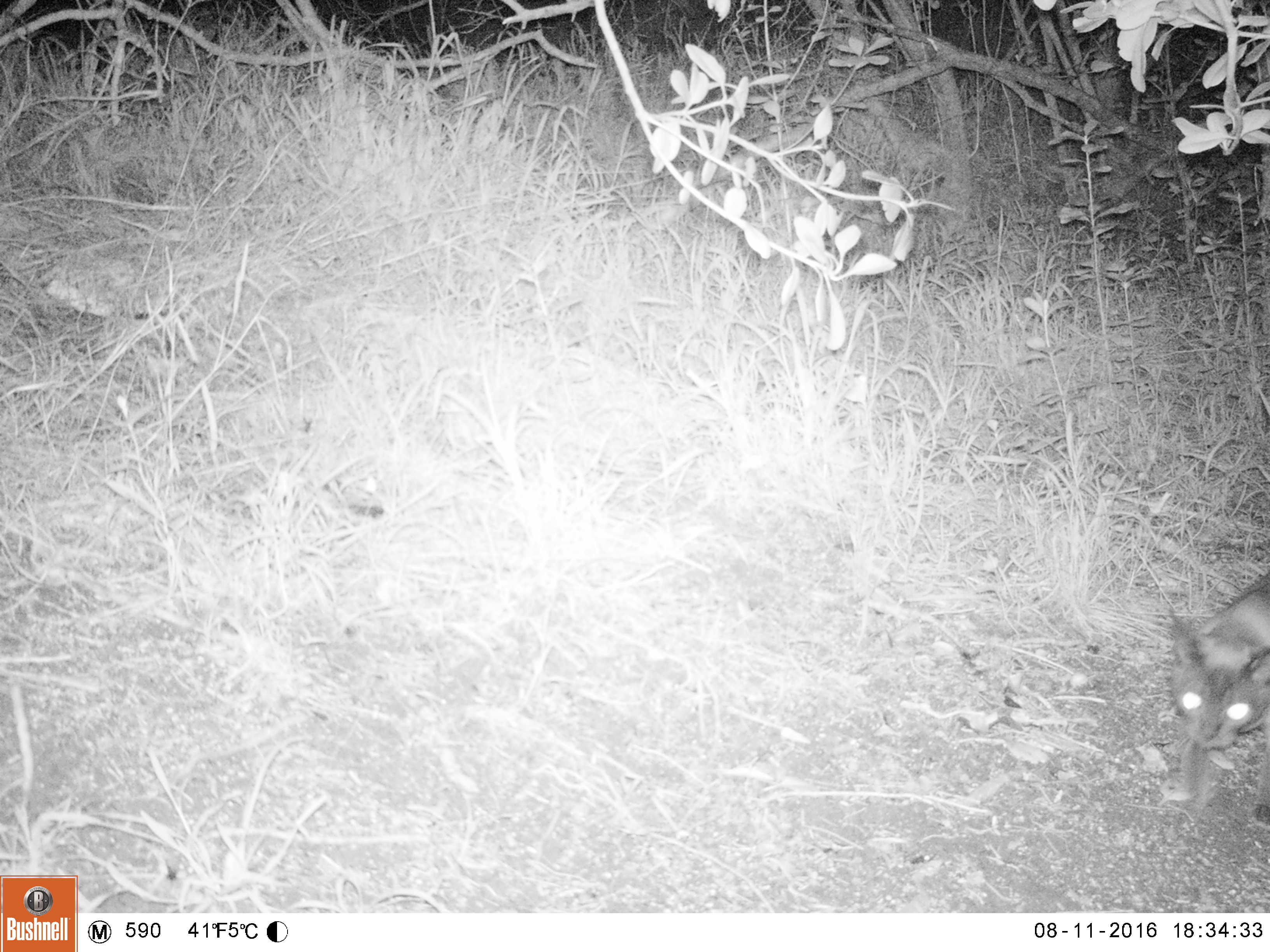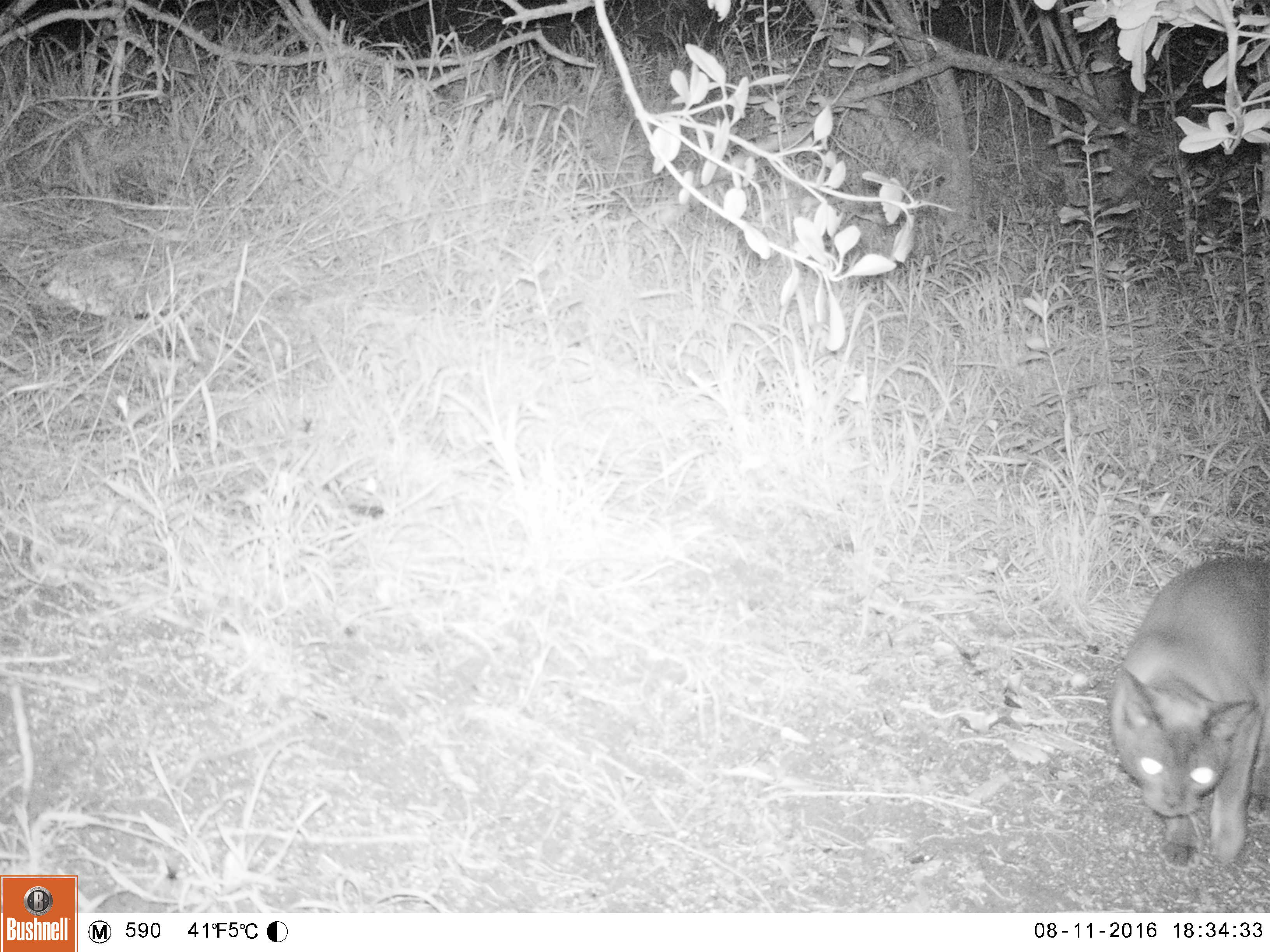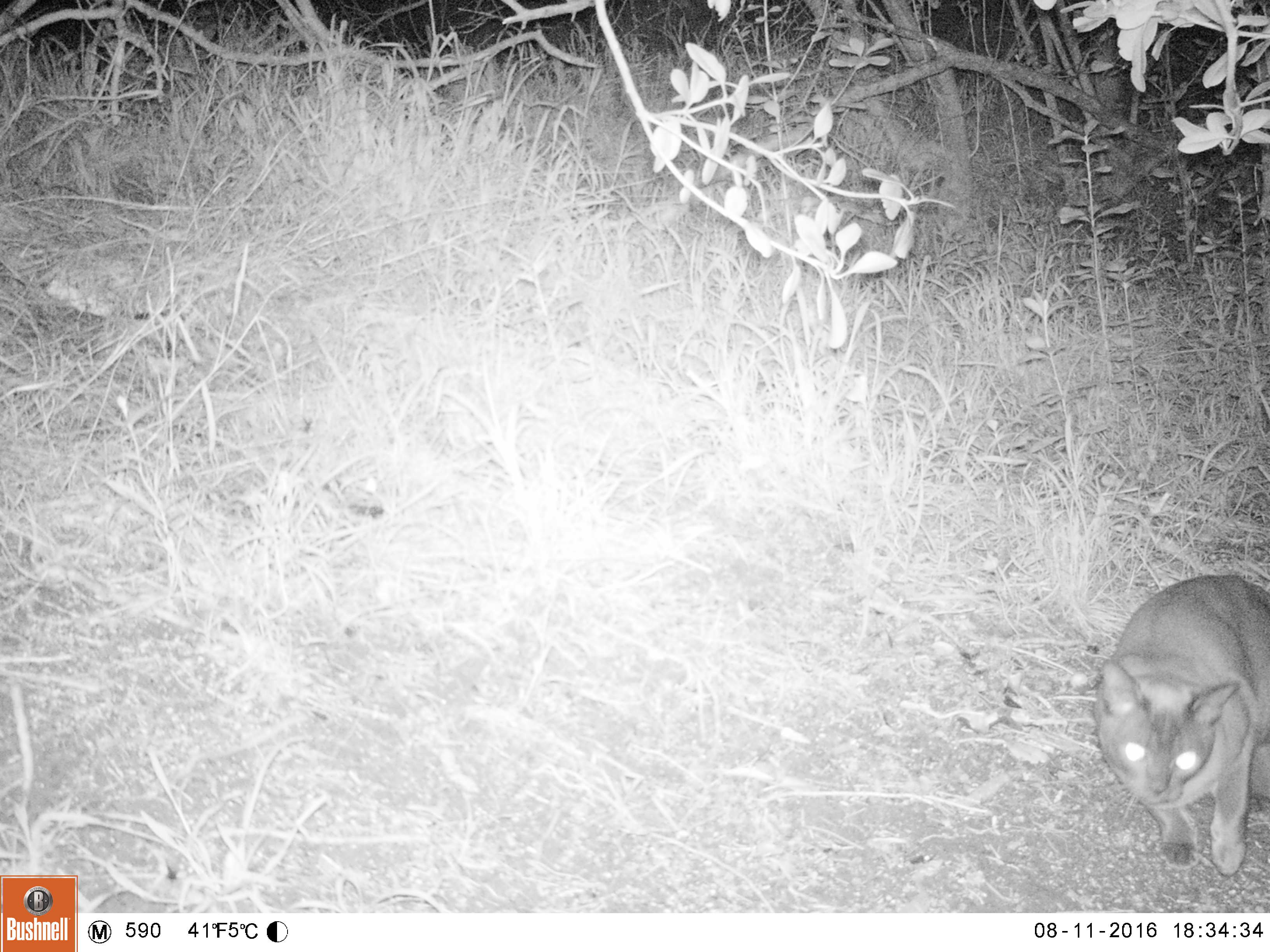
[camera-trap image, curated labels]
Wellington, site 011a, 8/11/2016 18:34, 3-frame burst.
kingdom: Animalia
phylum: Chordata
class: Mammalia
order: Carnivora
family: Felidae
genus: Felis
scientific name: Felis catus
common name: cat